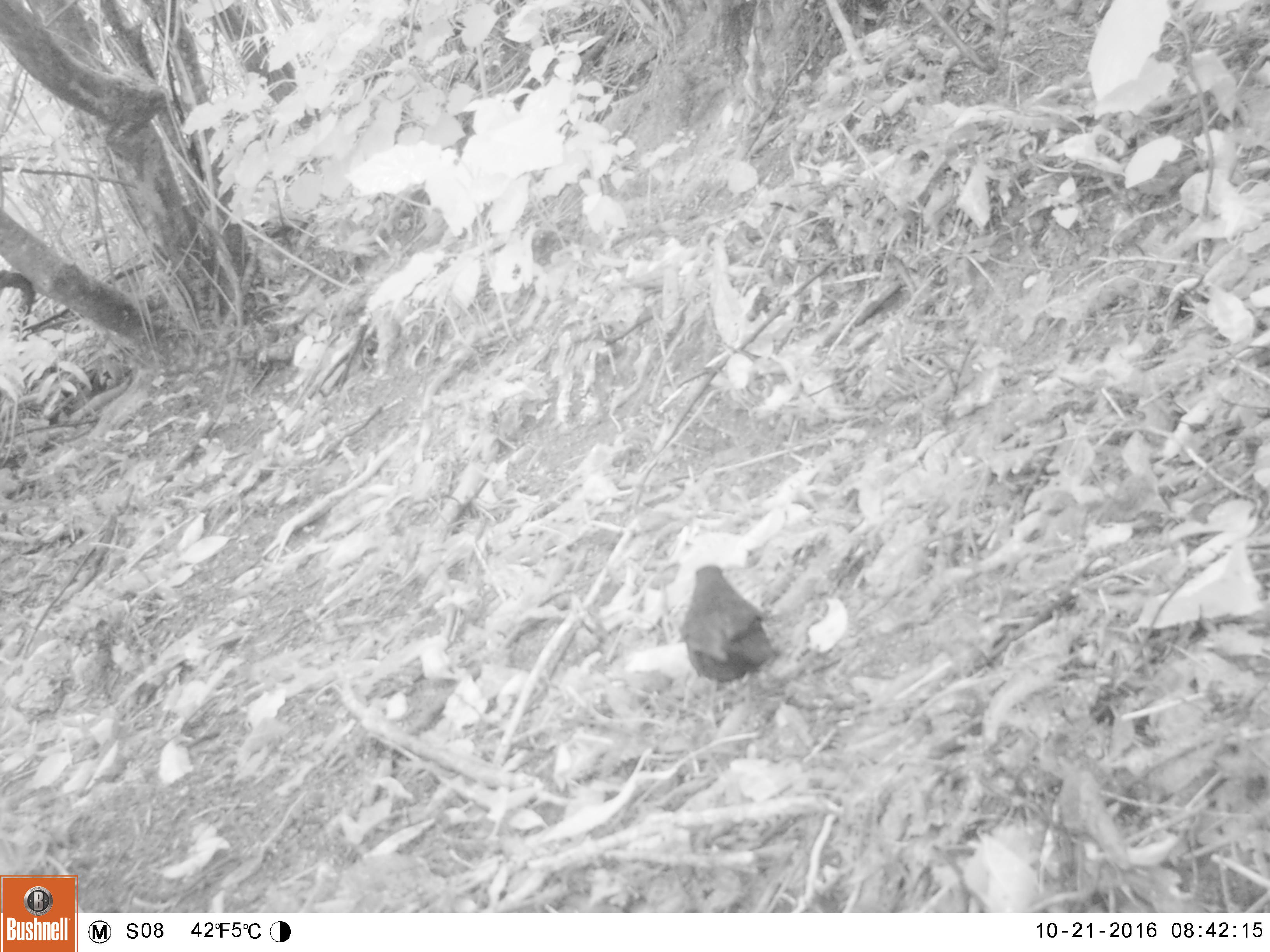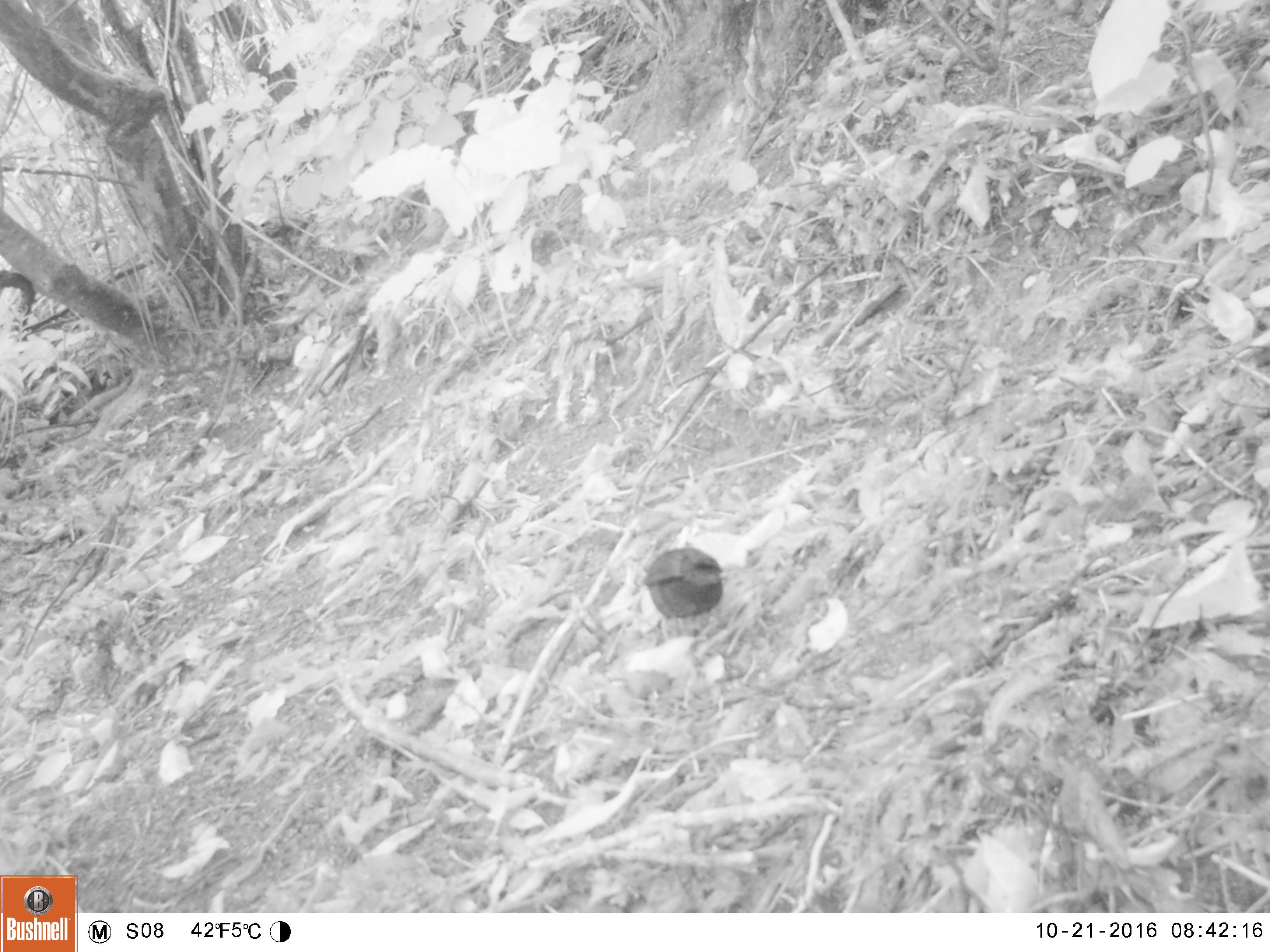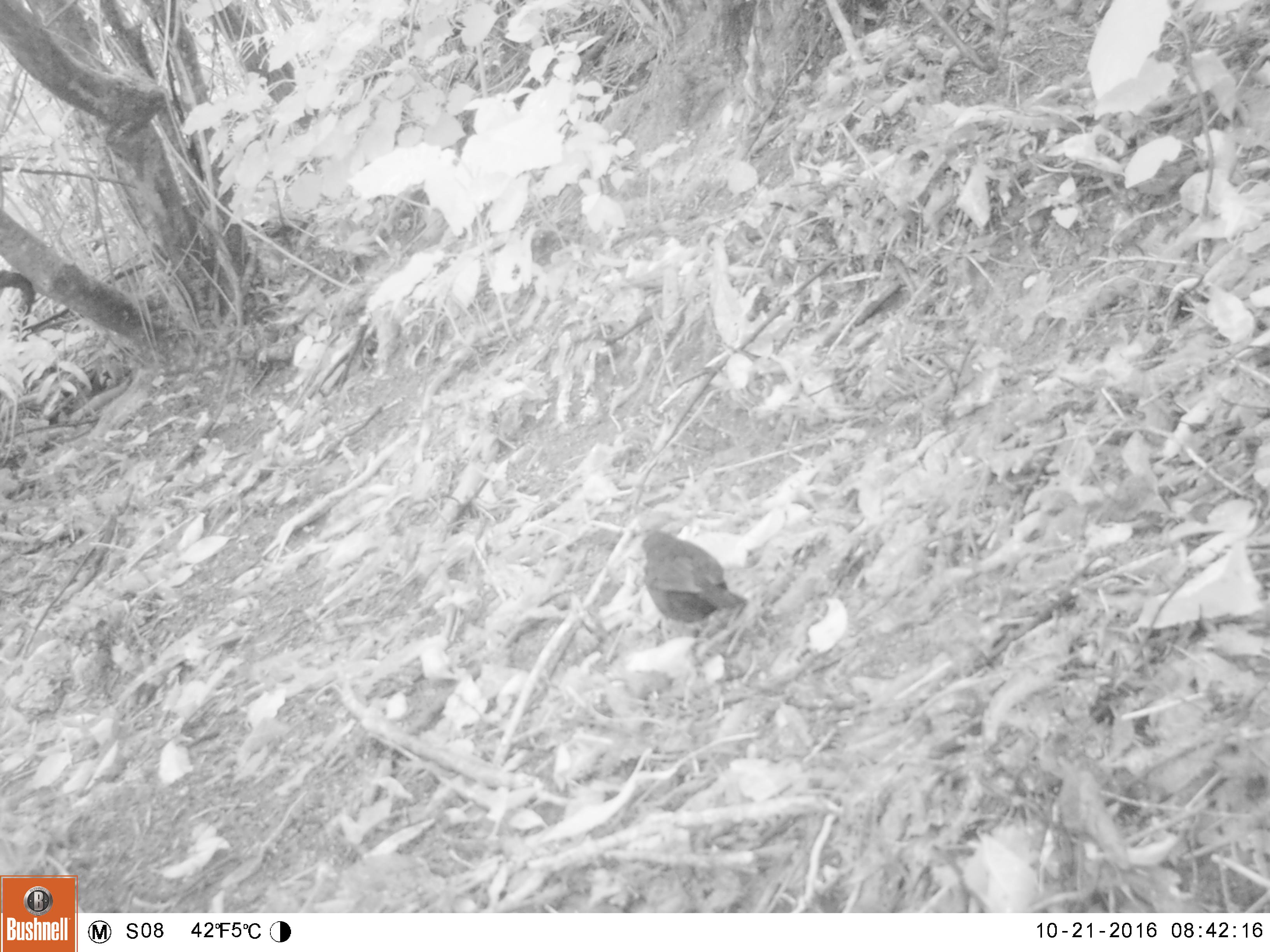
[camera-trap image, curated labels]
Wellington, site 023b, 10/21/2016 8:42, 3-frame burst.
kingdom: Animalia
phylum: Chordata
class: Aves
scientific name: Aves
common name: bird